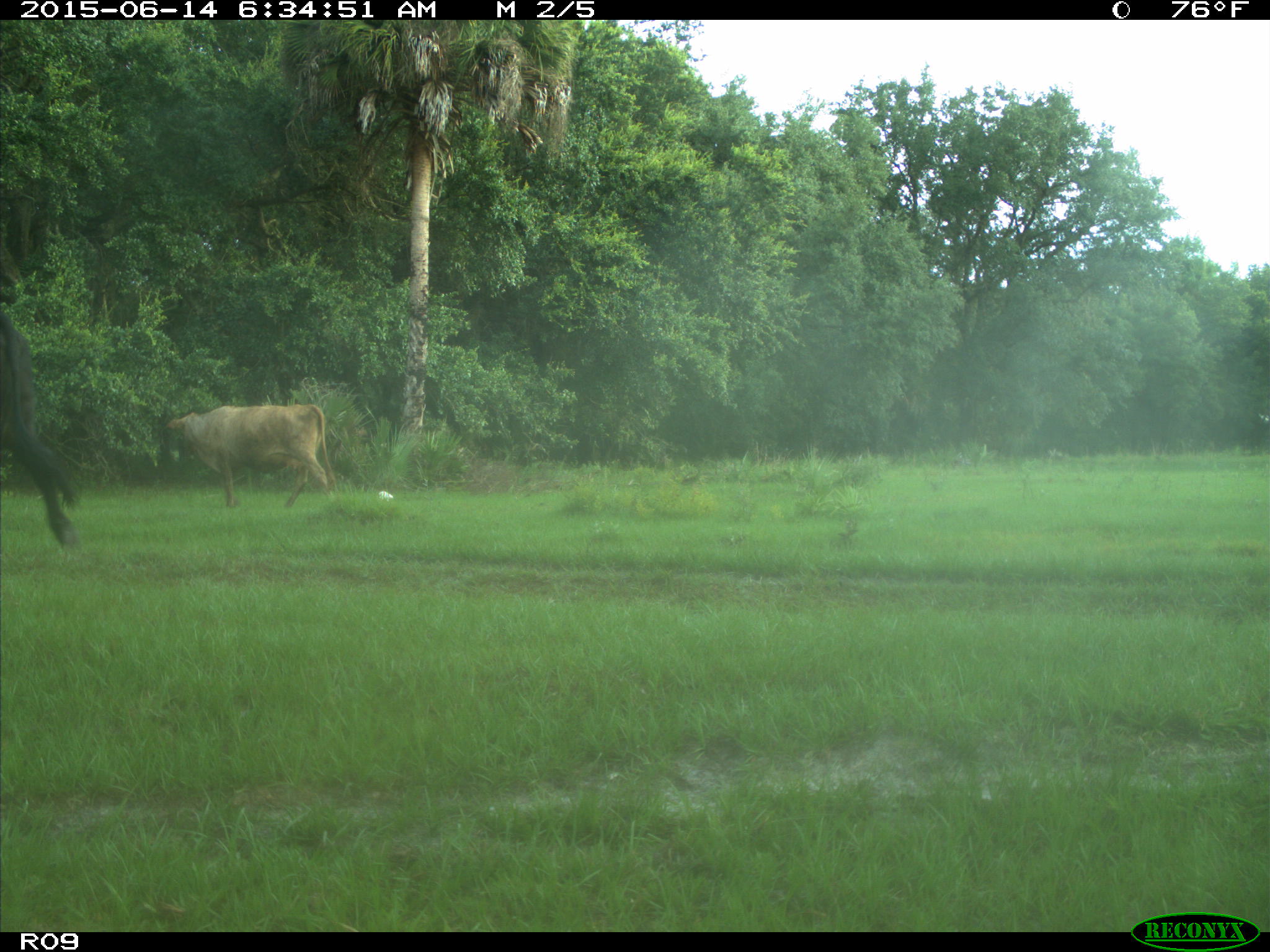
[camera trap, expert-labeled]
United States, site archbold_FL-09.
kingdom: Animalia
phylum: Chordata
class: Mammalia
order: Artiodactyla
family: Bovidae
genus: Bos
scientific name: Bos taurus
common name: domestic cow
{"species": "Bos taurus (domestic cow)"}